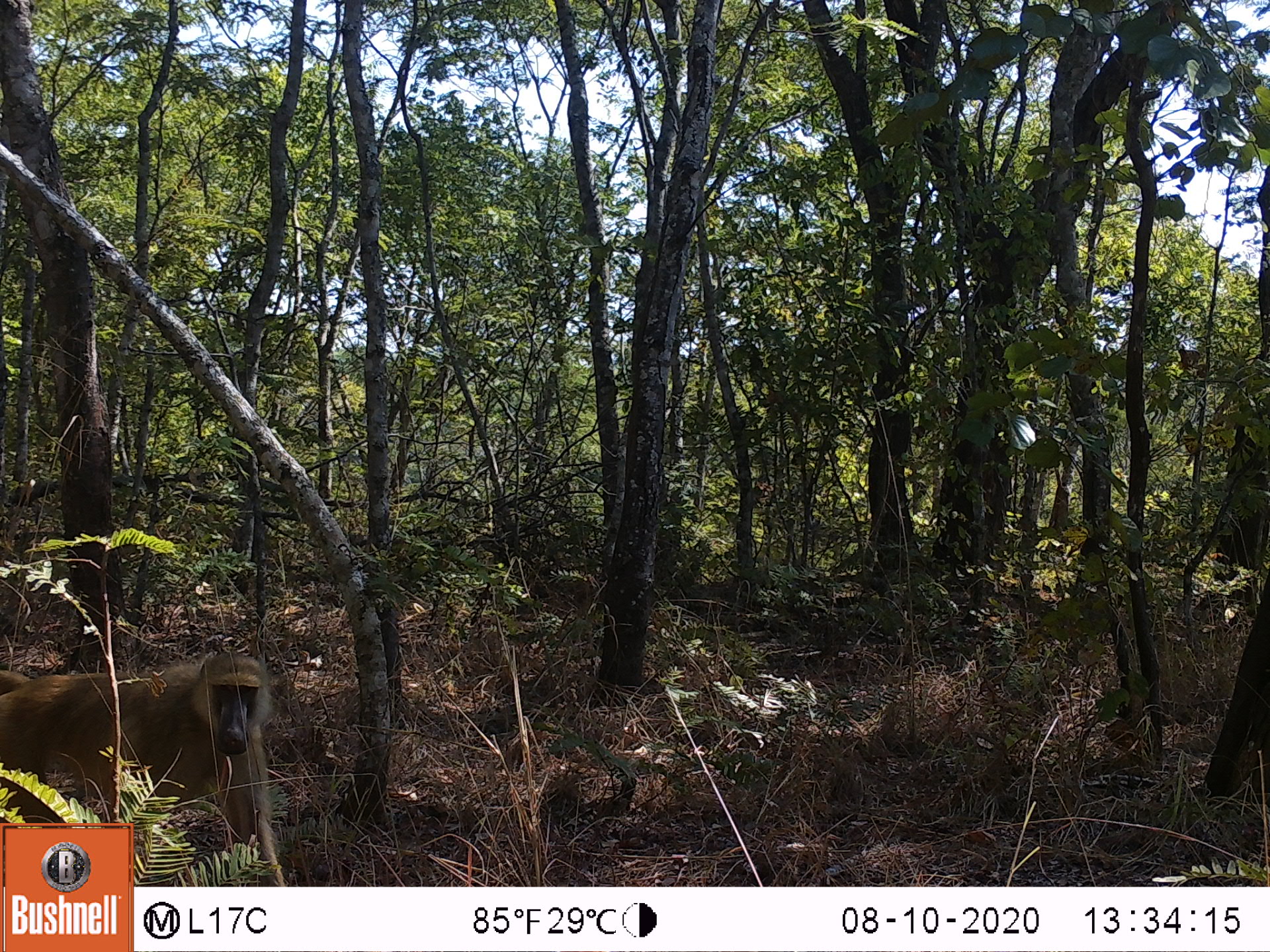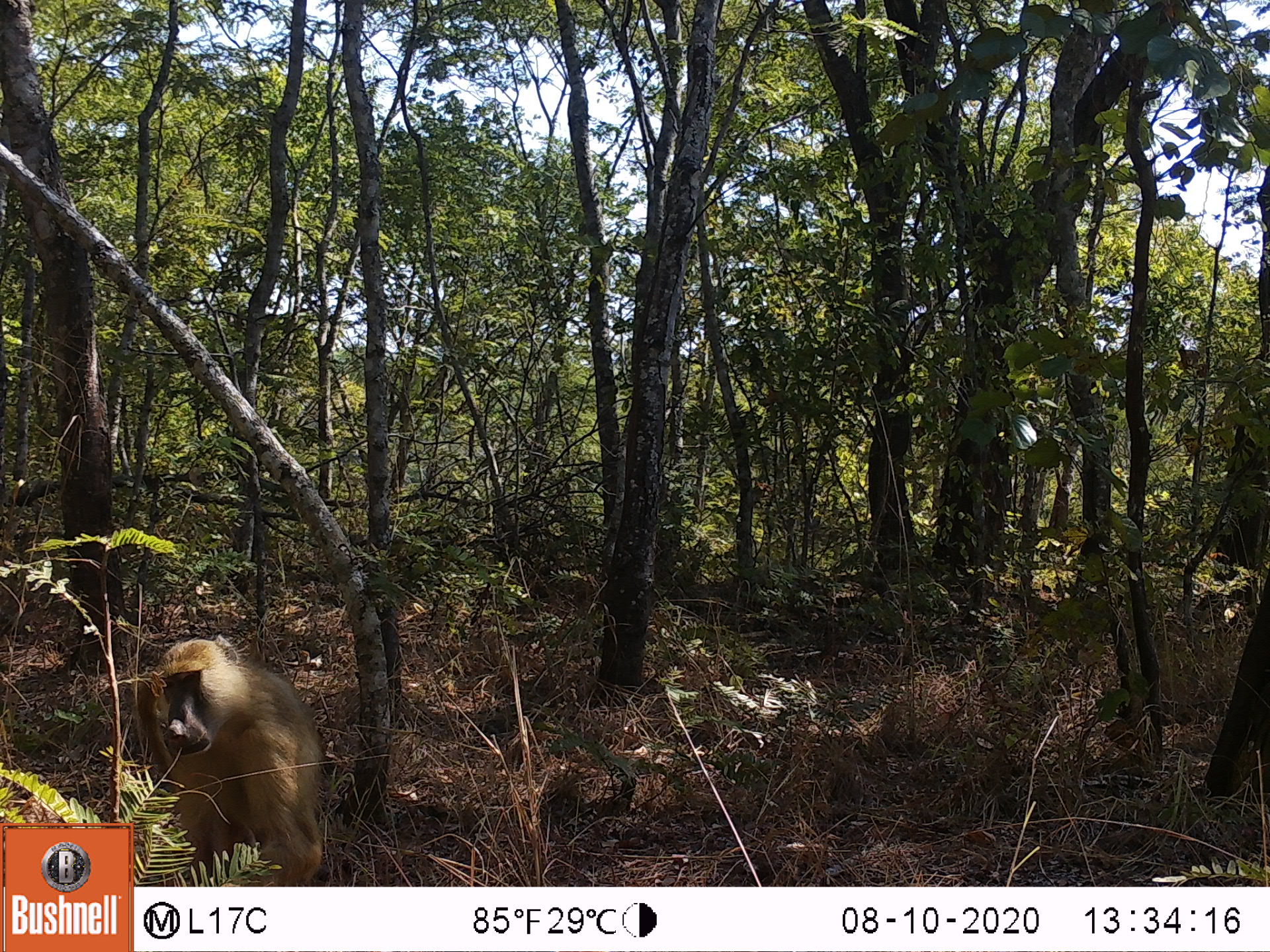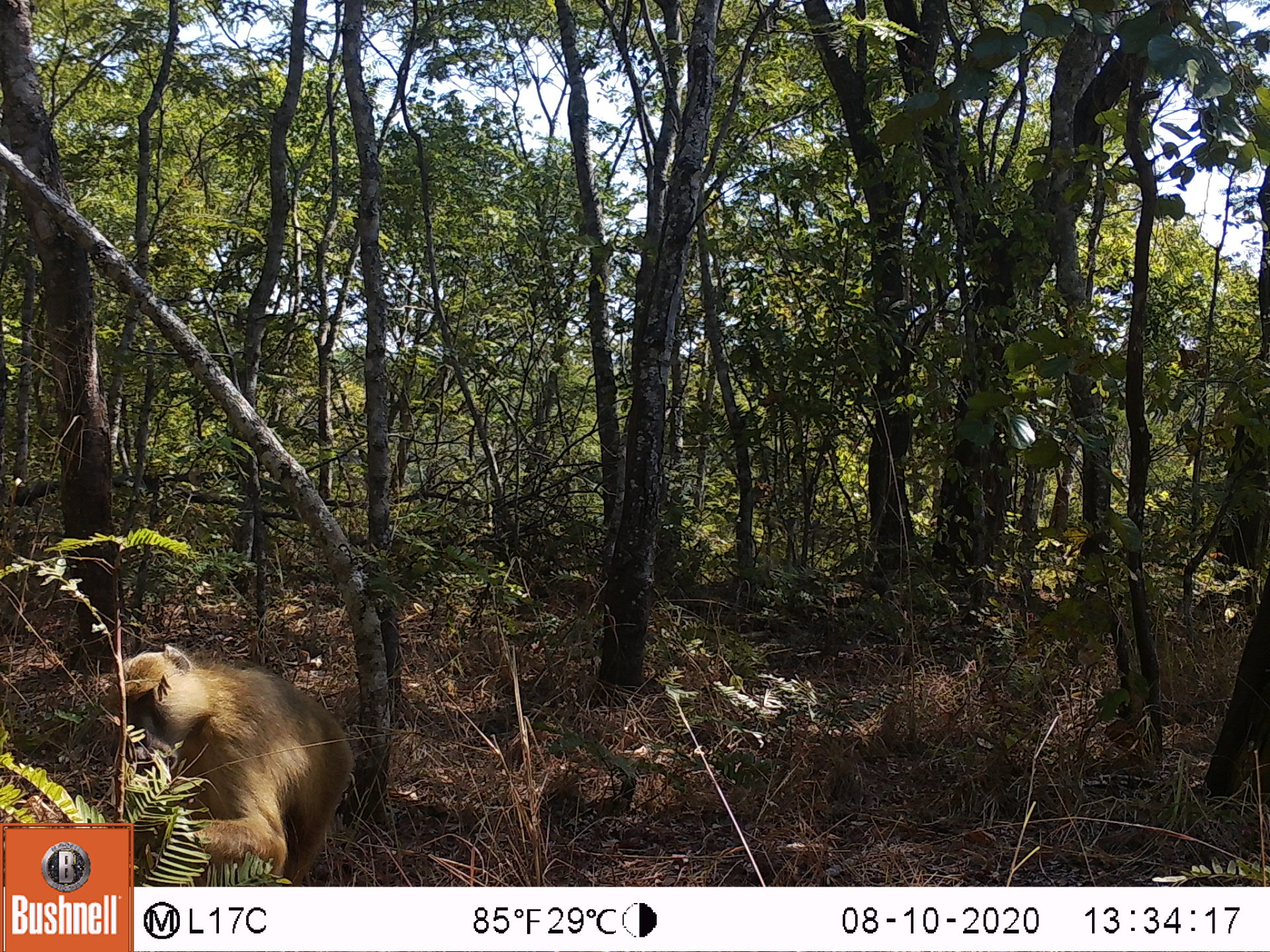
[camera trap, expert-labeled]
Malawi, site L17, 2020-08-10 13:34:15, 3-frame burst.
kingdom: Animalia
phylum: Chordata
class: Mammalia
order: Primates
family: Cercopithecidae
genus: Papio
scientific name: Papio cynocephalus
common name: yellow baboon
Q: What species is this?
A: Yellow baboon (Papio cynocephalus).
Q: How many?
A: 1.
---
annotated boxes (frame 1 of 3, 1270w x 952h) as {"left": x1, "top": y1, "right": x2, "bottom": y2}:
yellow baboon: {"left": 0, "top": 651, "right": 278, "bottom": 819}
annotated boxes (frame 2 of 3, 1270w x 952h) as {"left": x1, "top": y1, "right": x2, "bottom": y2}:
yellow baboon: {"left": 135, "top": 629, "right": 332, "bottom": 875}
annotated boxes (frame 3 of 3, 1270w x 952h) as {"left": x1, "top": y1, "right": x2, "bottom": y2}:
yellow baboon: {"left": 133, "top": 644, "right": 351, "bottom": 880}